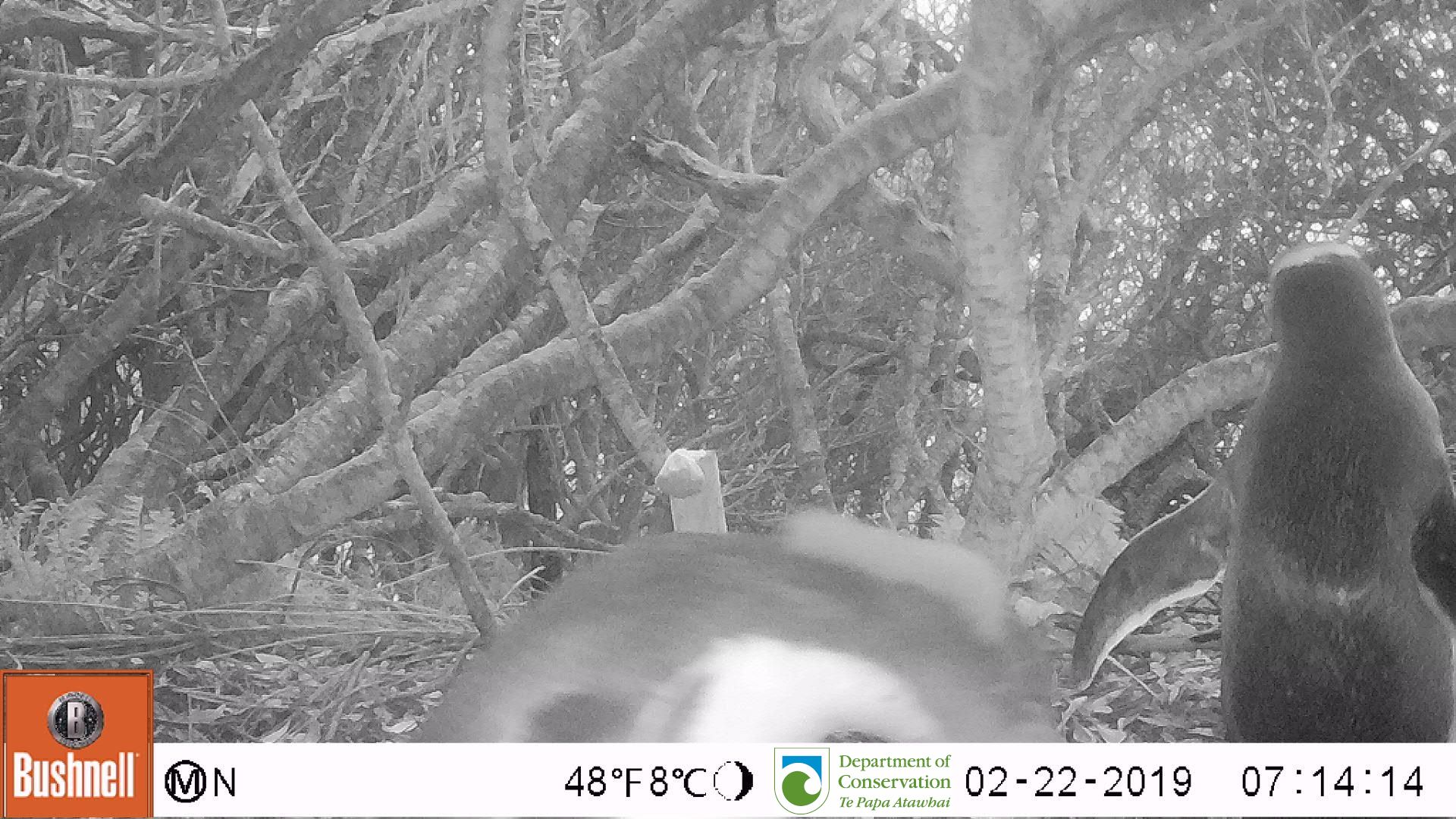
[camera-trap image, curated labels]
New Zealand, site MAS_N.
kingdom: Animalia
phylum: Chordata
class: Aves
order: Sphenisciformes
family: Spheniscidae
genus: Megadyptes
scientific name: Megadyptes antipodes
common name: yellow-eyed penguin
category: yellow eyed penguin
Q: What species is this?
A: Yellow eyed penguin (yellow-eyed penguin) (Megadyptes antipodes).